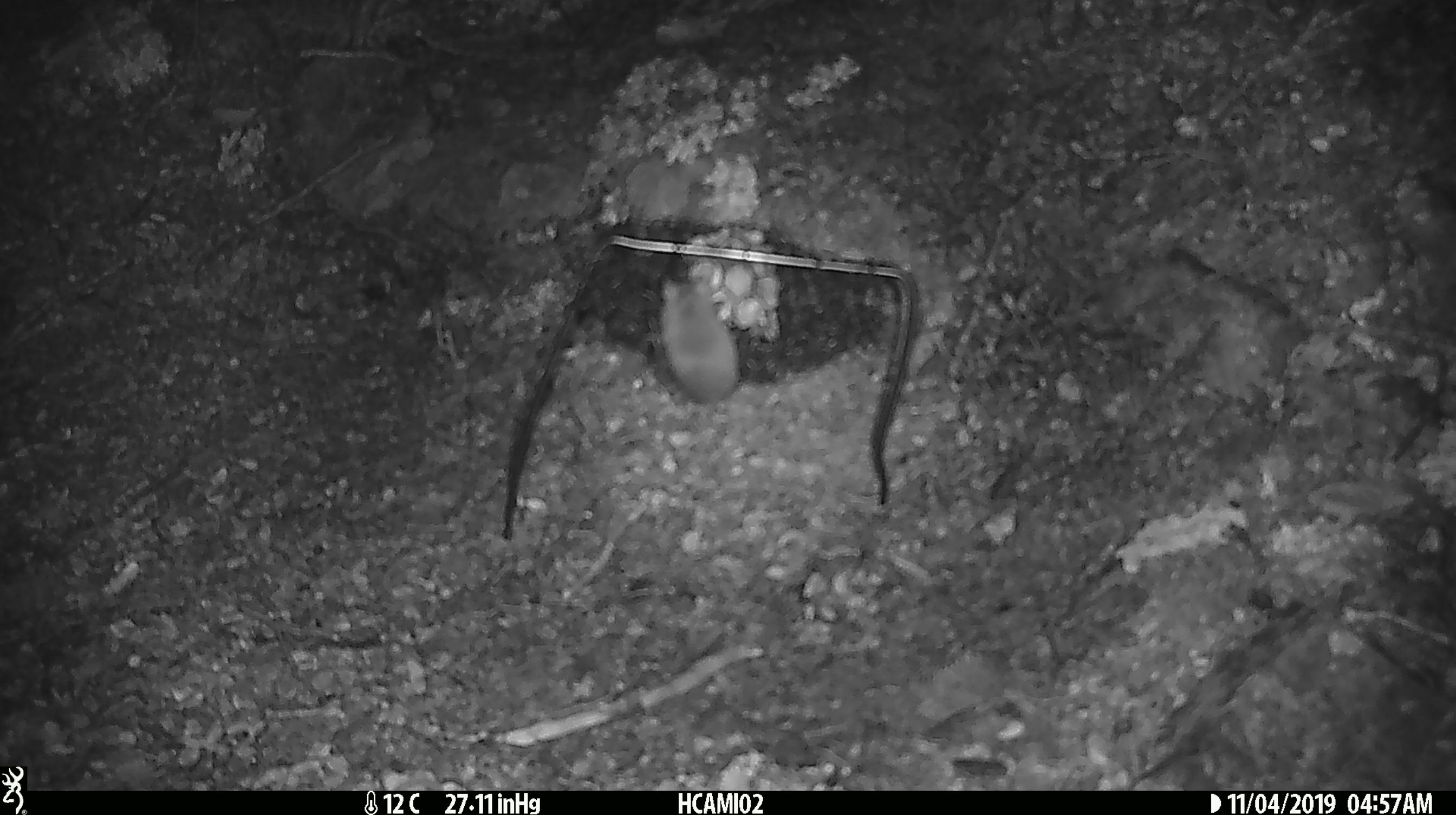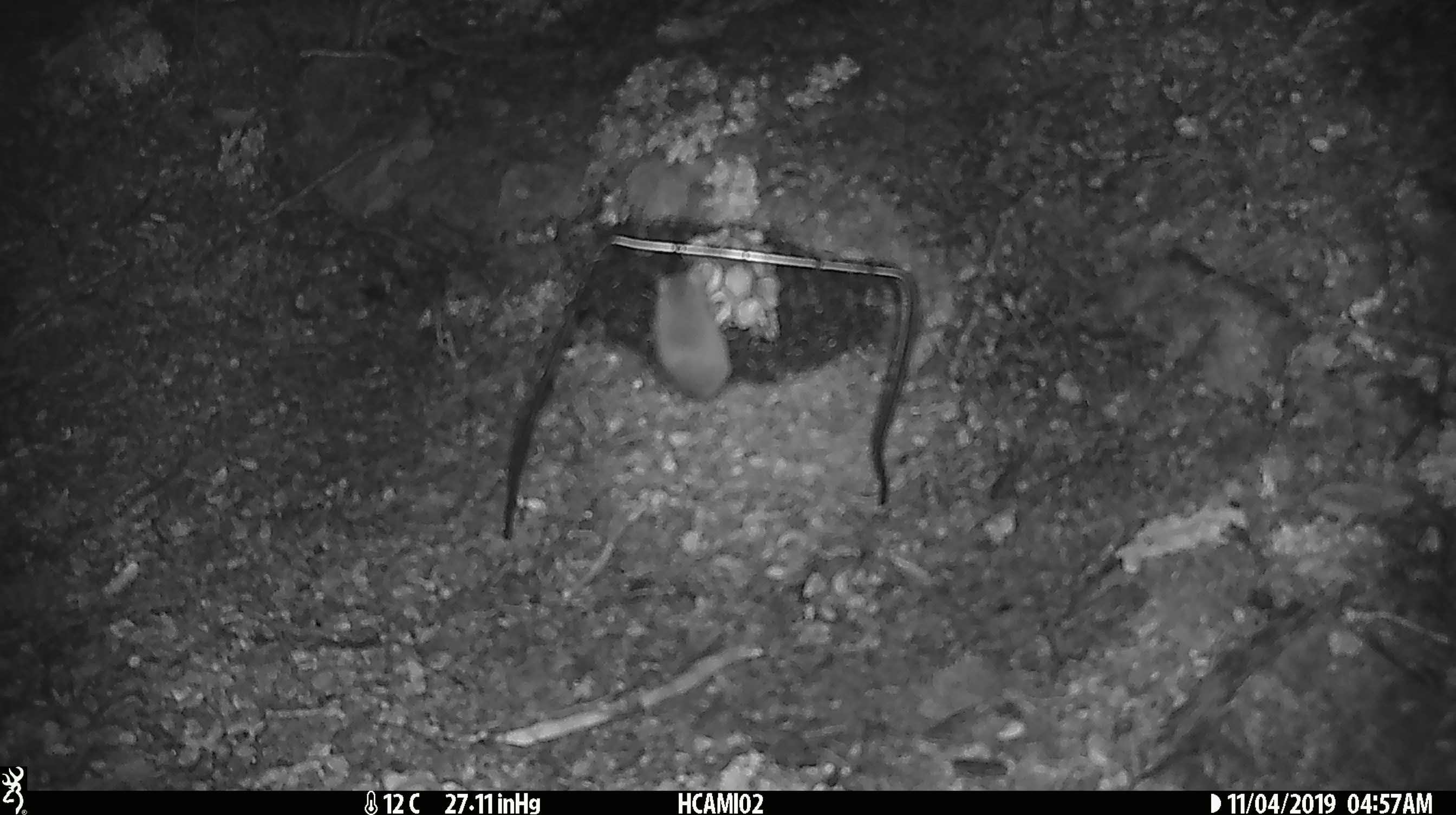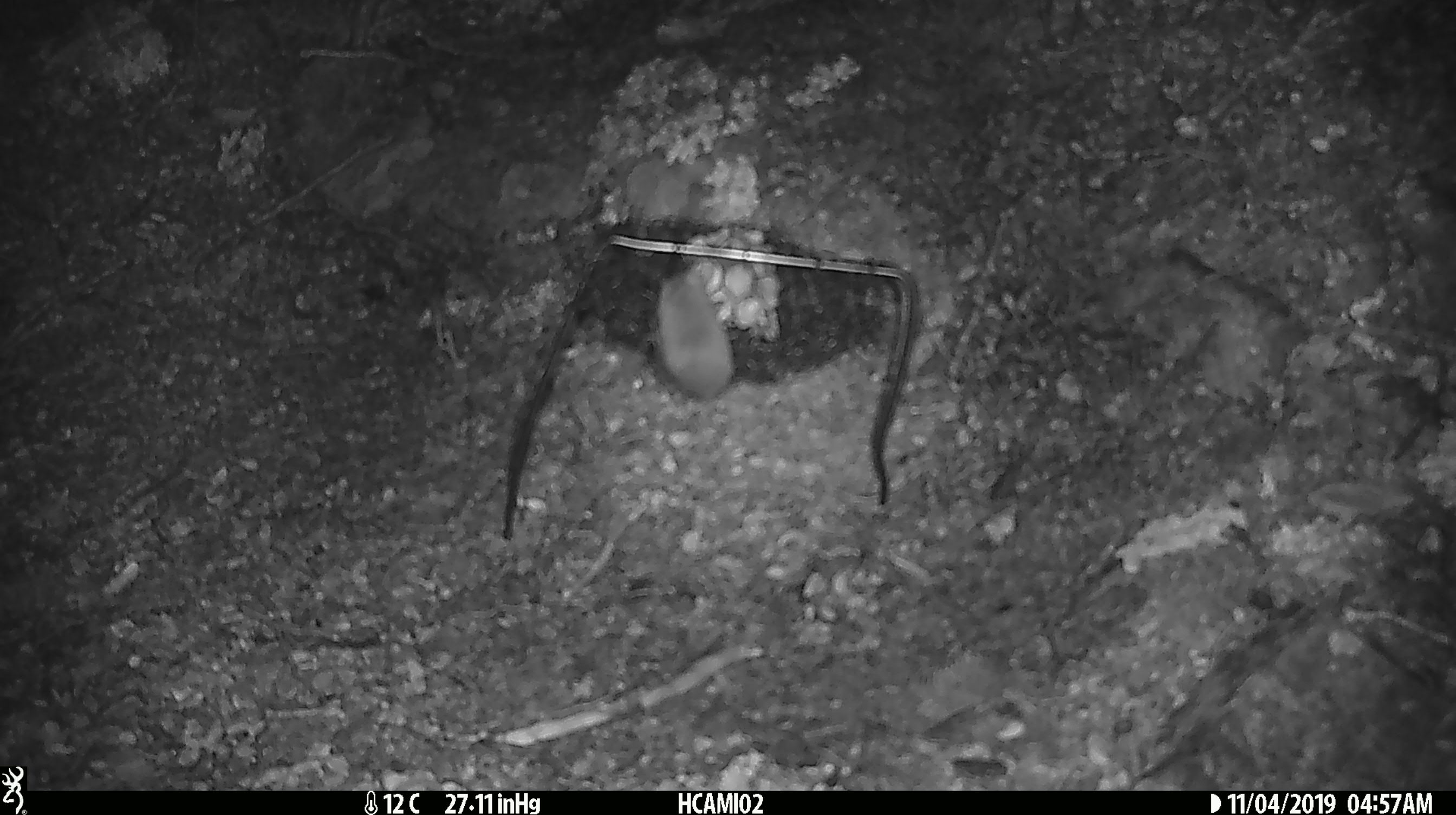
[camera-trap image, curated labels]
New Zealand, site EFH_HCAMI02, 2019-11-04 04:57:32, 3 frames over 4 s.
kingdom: Animalia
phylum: Chordata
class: Mammalia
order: Rodentia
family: Muridae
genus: Mus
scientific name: Mus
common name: mouse